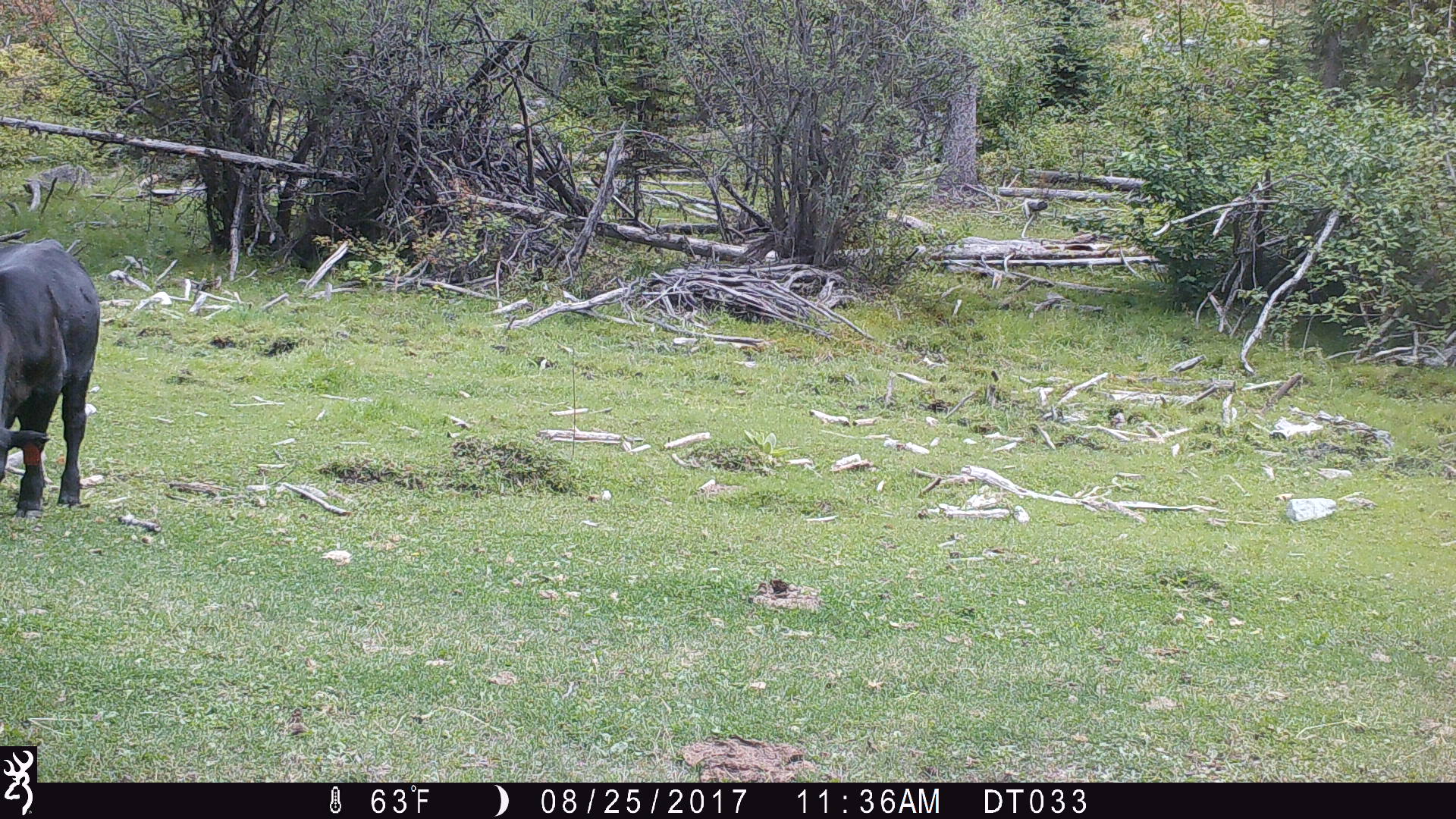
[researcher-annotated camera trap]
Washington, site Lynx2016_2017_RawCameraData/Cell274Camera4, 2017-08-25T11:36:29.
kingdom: Animalia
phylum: Chordata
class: Mammalia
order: Artiodactyla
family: Bovidae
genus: Bos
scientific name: Bos taurus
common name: domestic cattle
Domestic cattle (Bos taurus). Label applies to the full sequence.